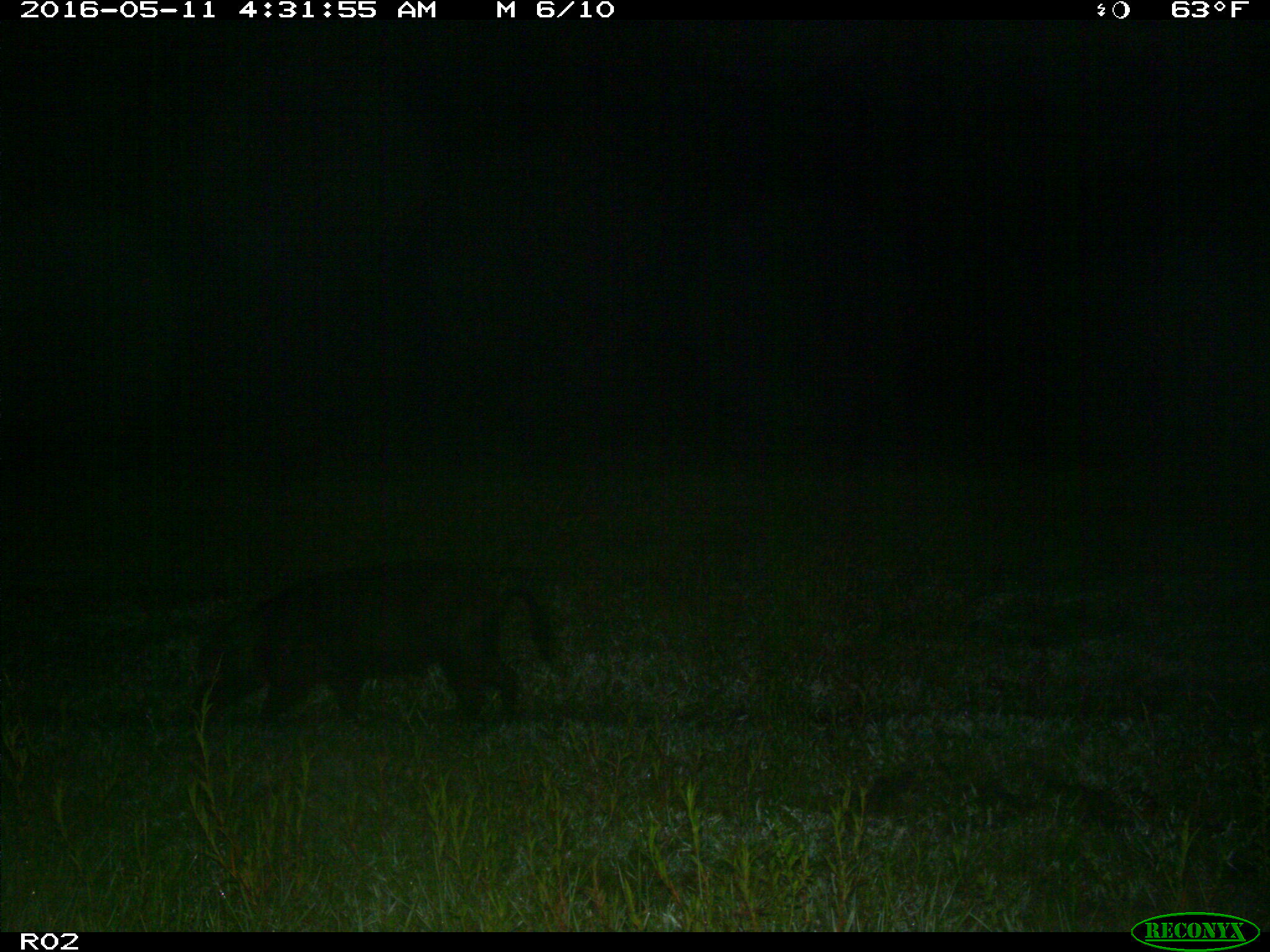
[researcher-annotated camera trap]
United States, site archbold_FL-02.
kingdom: Animalia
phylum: Chordata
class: Mammalia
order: Artiodactyla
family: Suidae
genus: Sus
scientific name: Sus scrofa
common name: wild boar